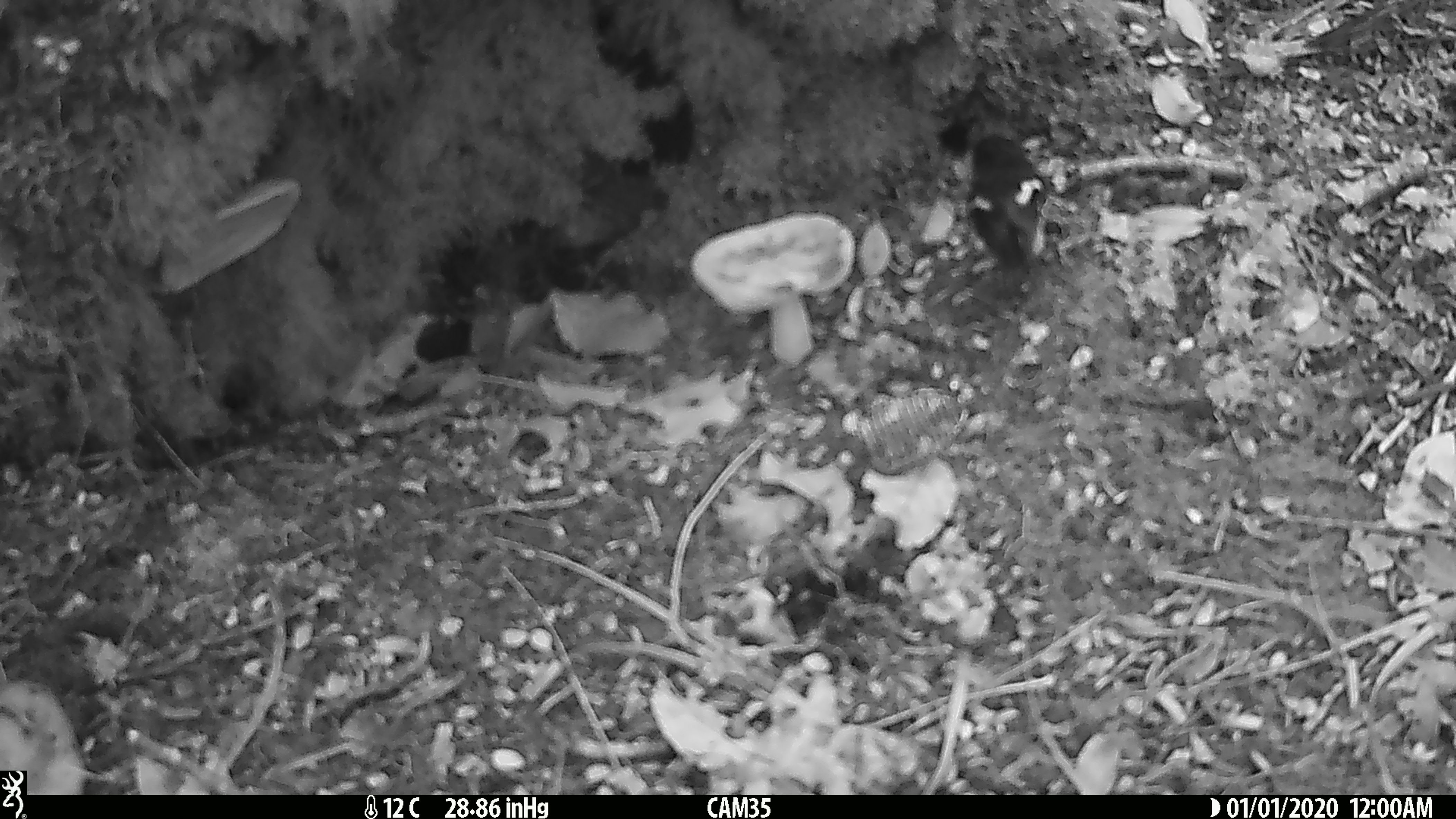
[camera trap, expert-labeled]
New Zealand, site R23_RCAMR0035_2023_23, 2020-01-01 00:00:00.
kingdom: Animalia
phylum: Chordata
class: Aves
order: Passeriformes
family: Petroicidae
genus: Petroica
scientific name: Petroica macrocephala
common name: tomtit